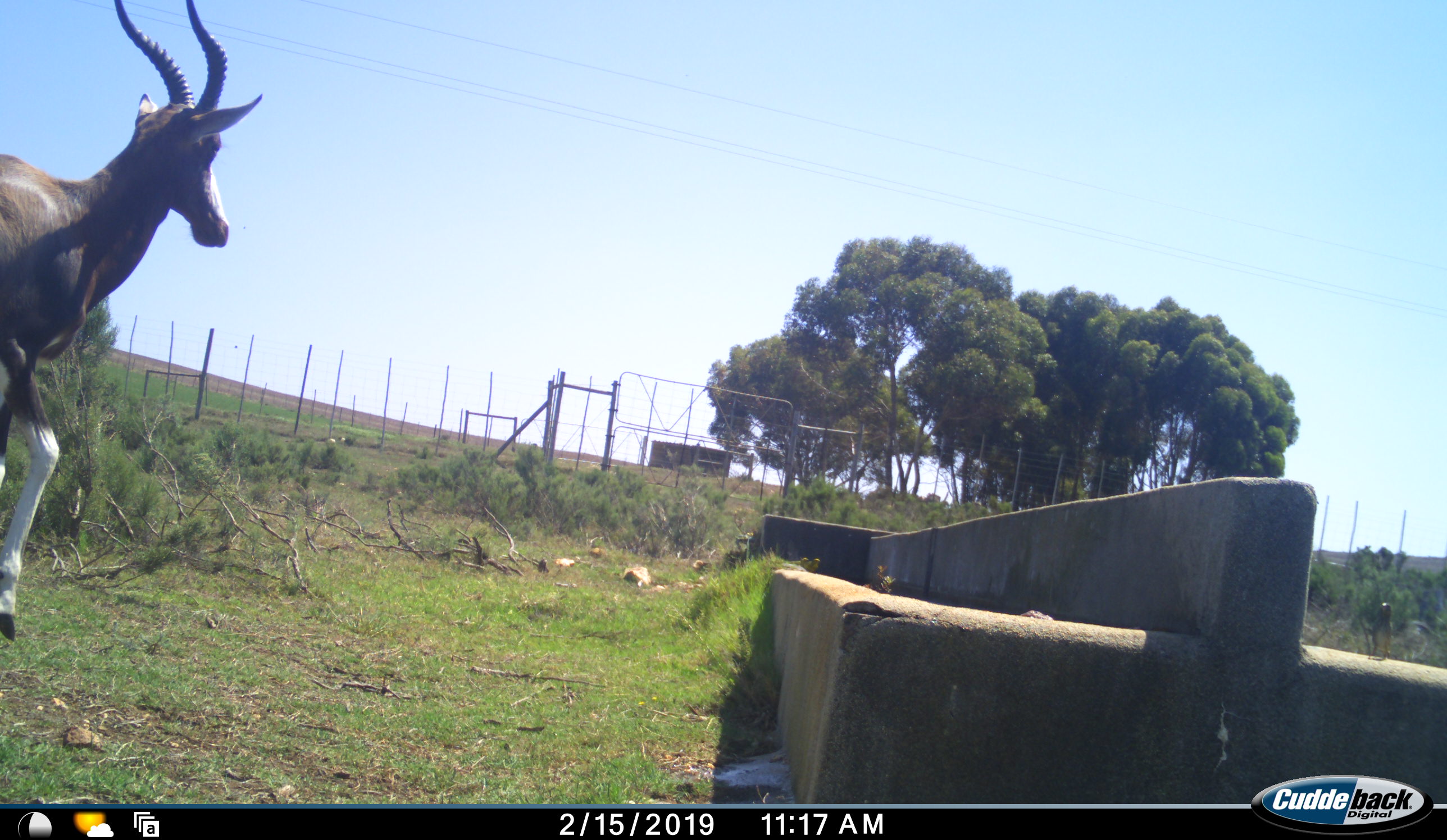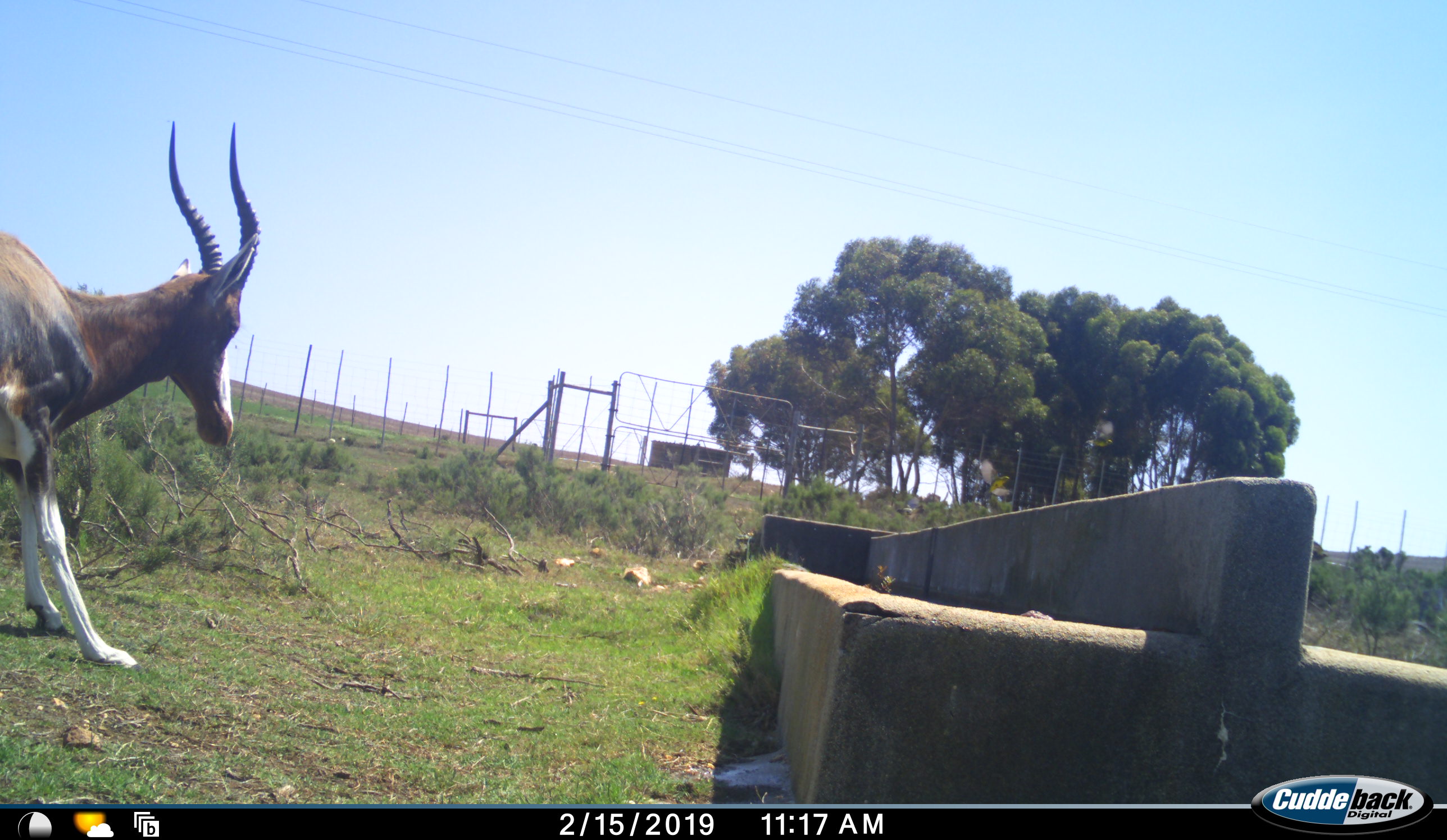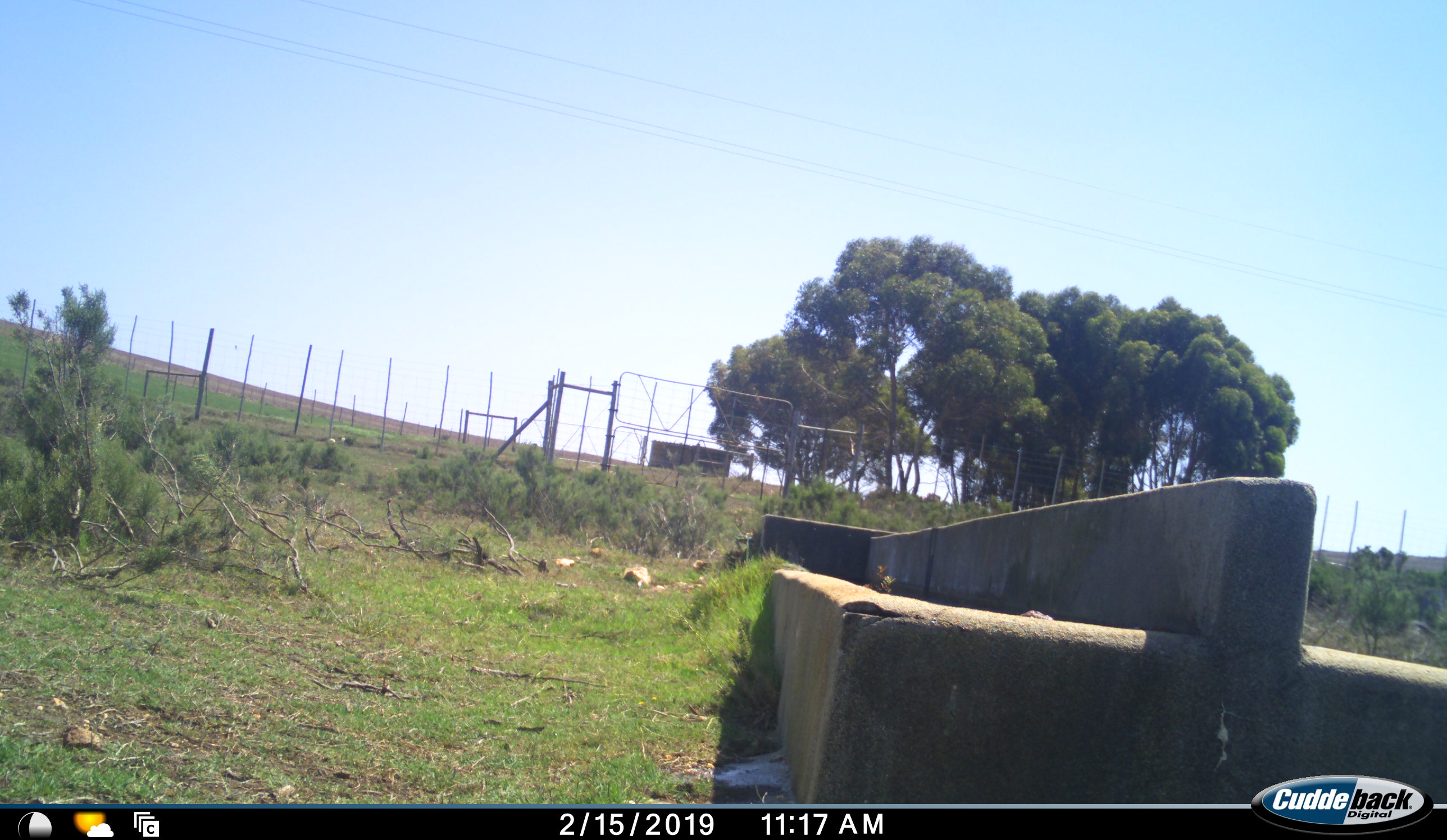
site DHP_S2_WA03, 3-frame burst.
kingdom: Animalia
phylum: Chordata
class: Mammalia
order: Artiodactyla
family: Bovidae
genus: Damaliscus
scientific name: Damaliscus pygargus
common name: bontebok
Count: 1.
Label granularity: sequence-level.